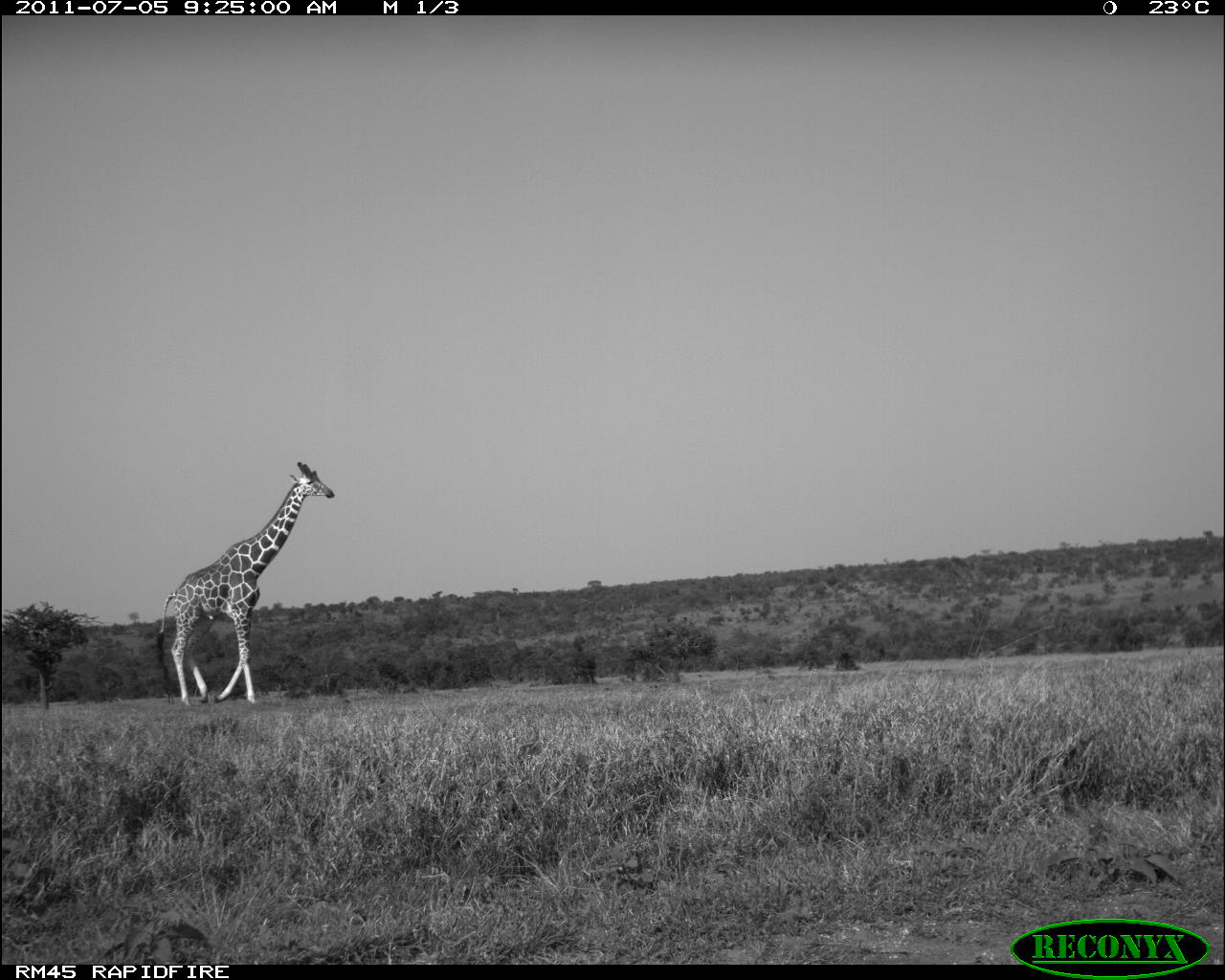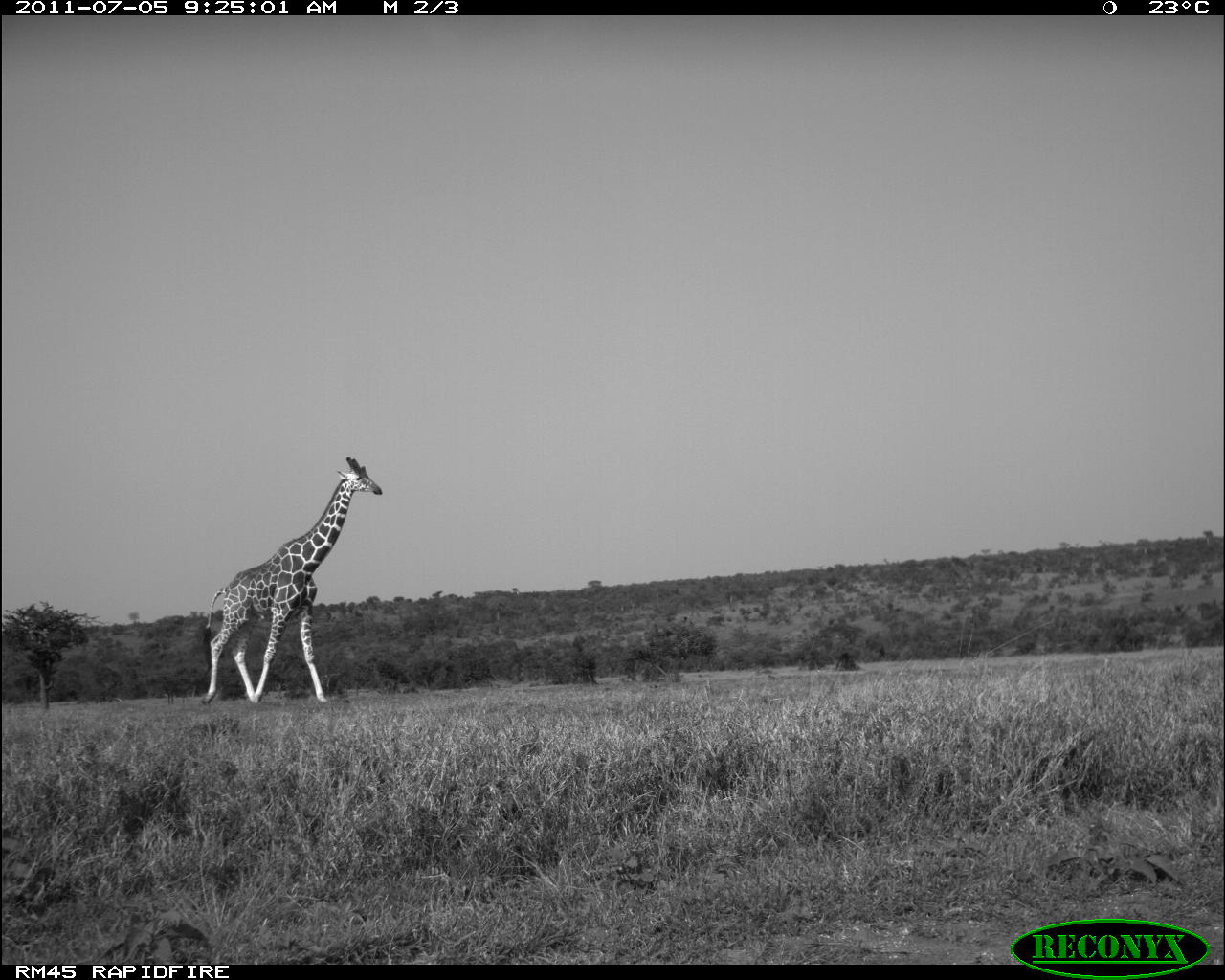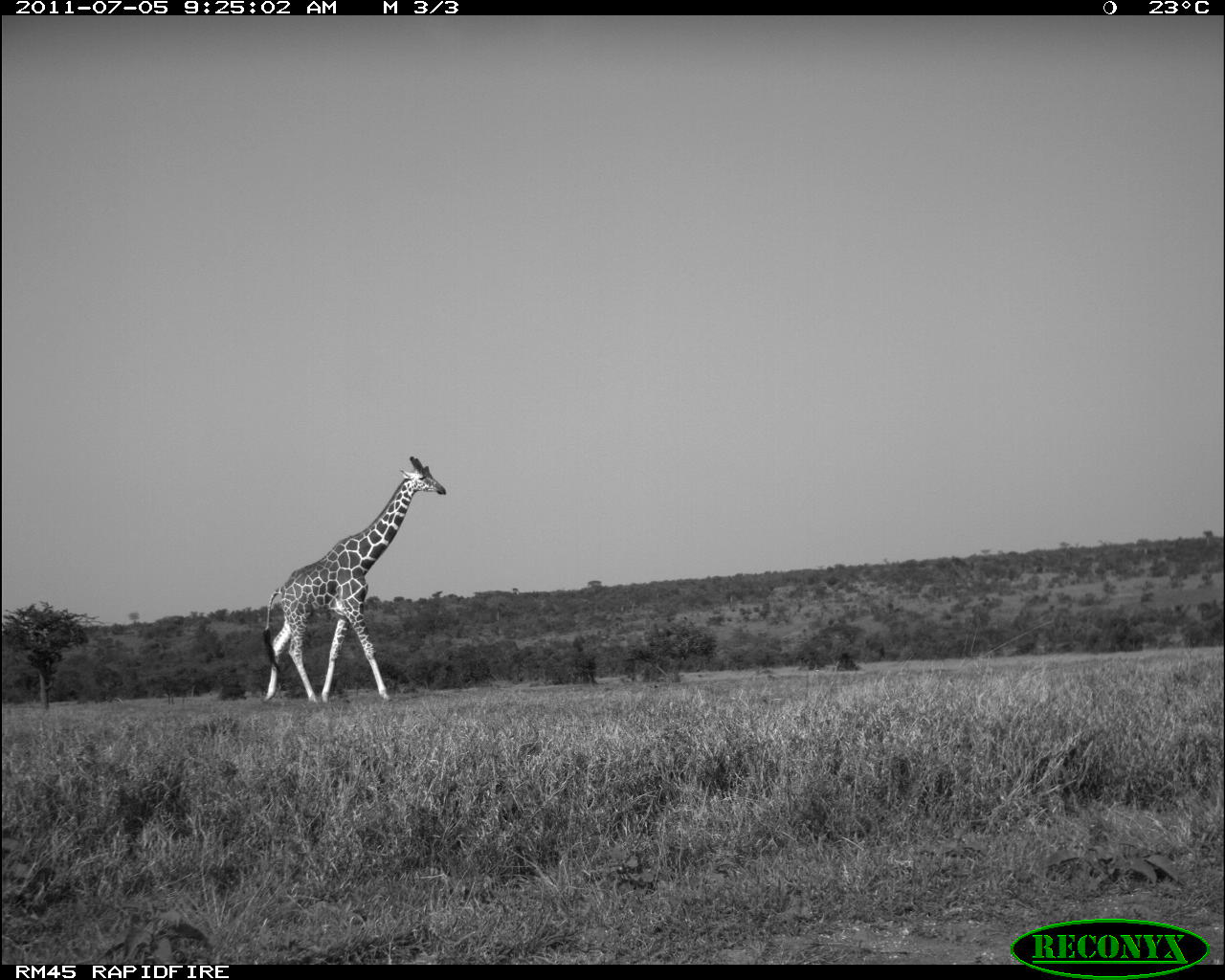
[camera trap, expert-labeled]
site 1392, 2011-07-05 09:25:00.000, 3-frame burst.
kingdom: Animalia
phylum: Chordata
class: Mammalia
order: Artiodactyla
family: Giraffidae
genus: Giraffa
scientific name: Giraffa camelopardalis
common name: giraffe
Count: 1.